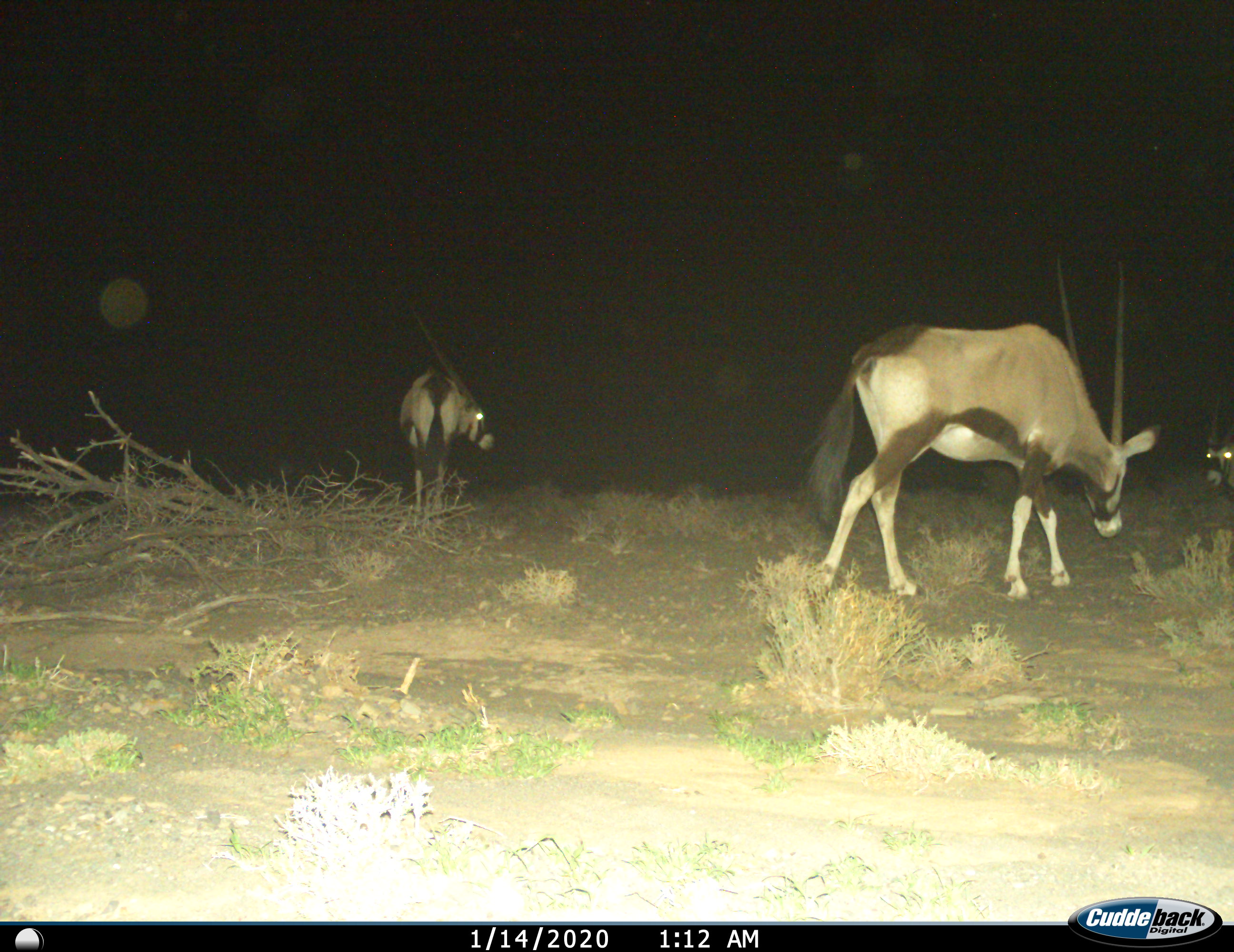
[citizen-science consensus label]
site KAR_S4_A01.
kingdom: Animalia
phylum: Chordata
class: Mammalia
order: Artiodactyla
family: Bovidae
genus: Oryx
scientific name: Oryx gazella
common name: gemsbok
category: oryx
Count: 3.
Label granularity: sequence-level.